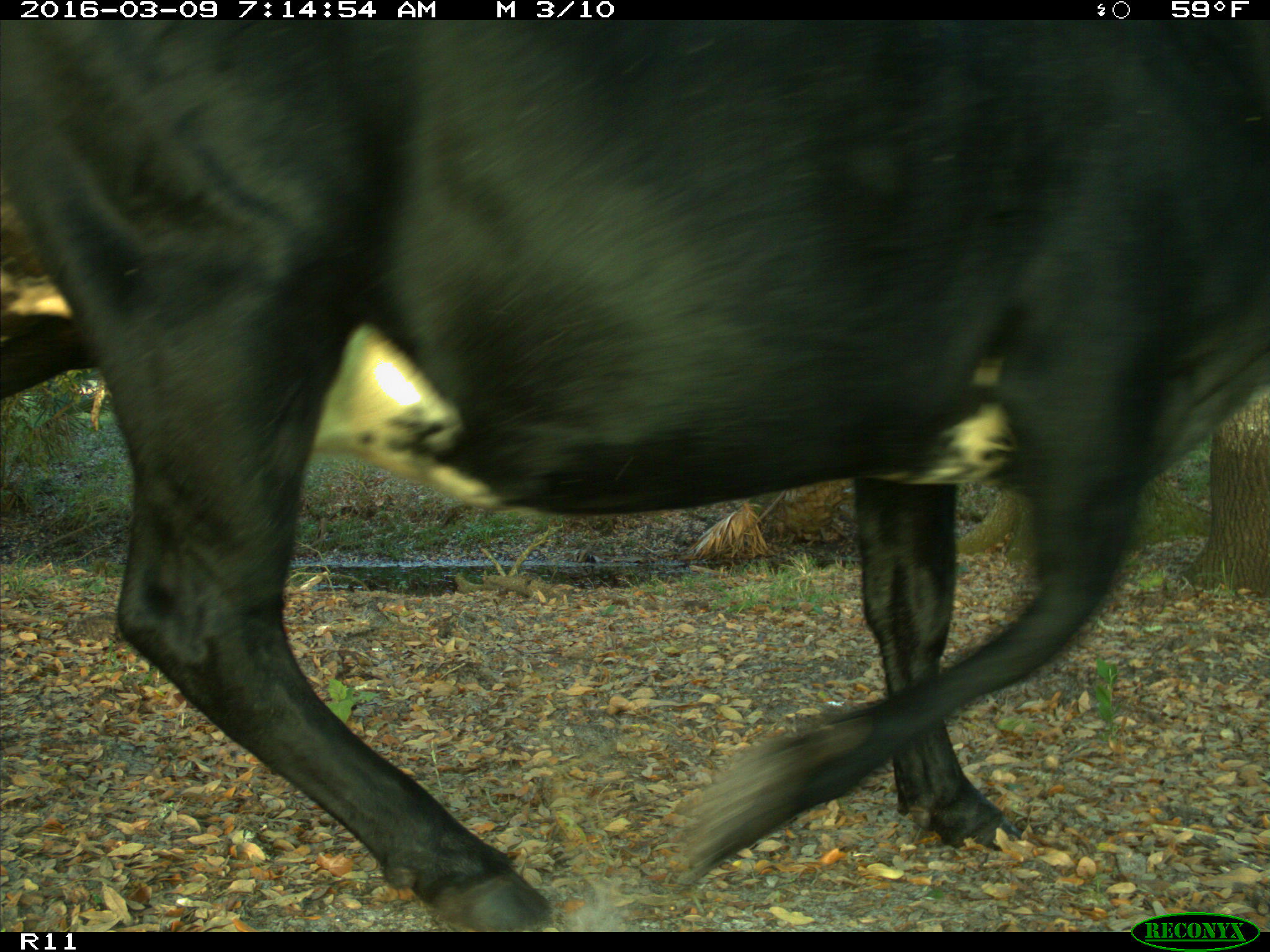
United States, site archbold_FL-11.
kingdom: Animalia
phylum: Chordata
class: Mammalia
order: Artiodactyla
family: Bovidae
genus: Bos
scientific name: Bos taurus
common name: domestic cow